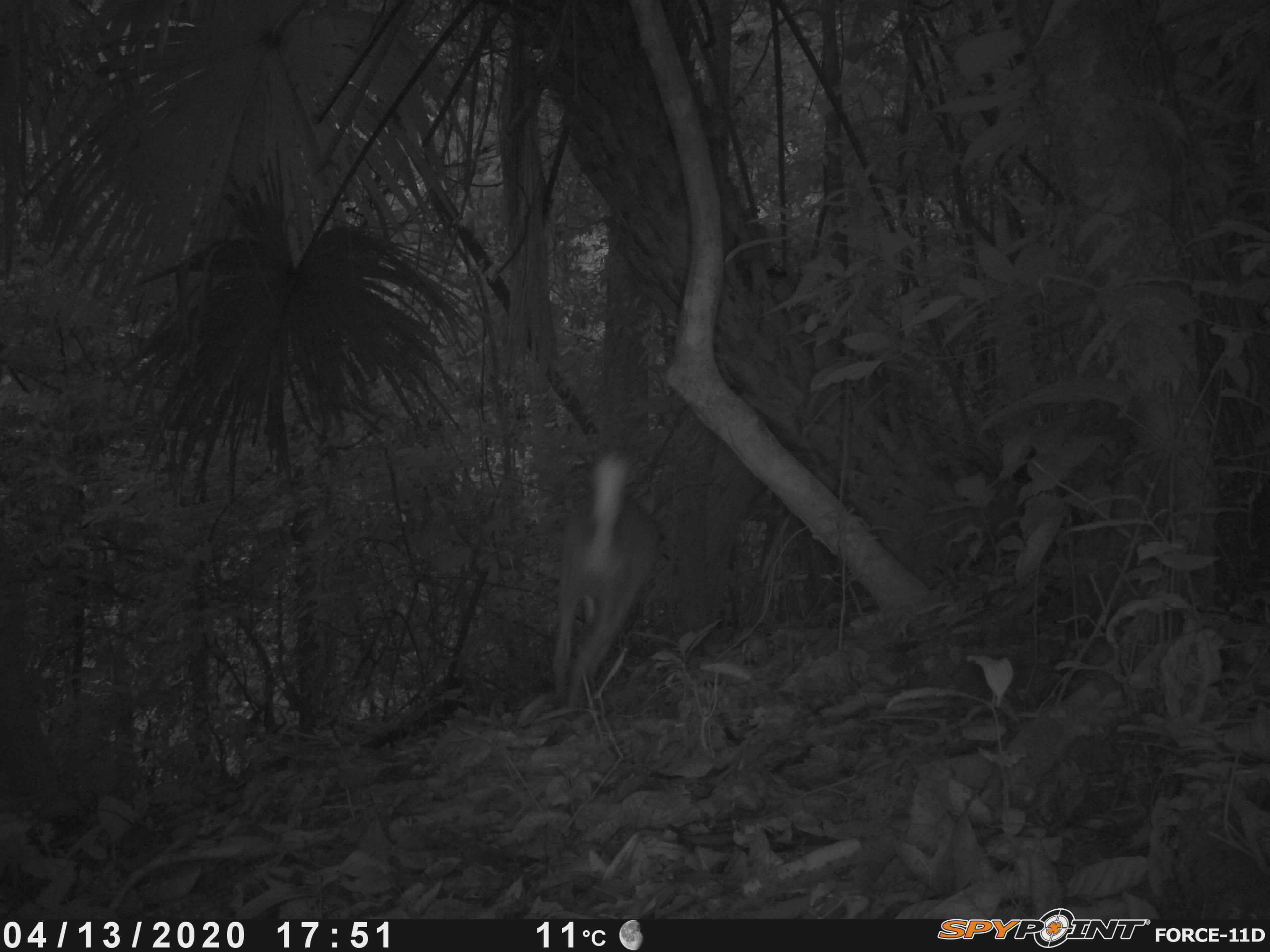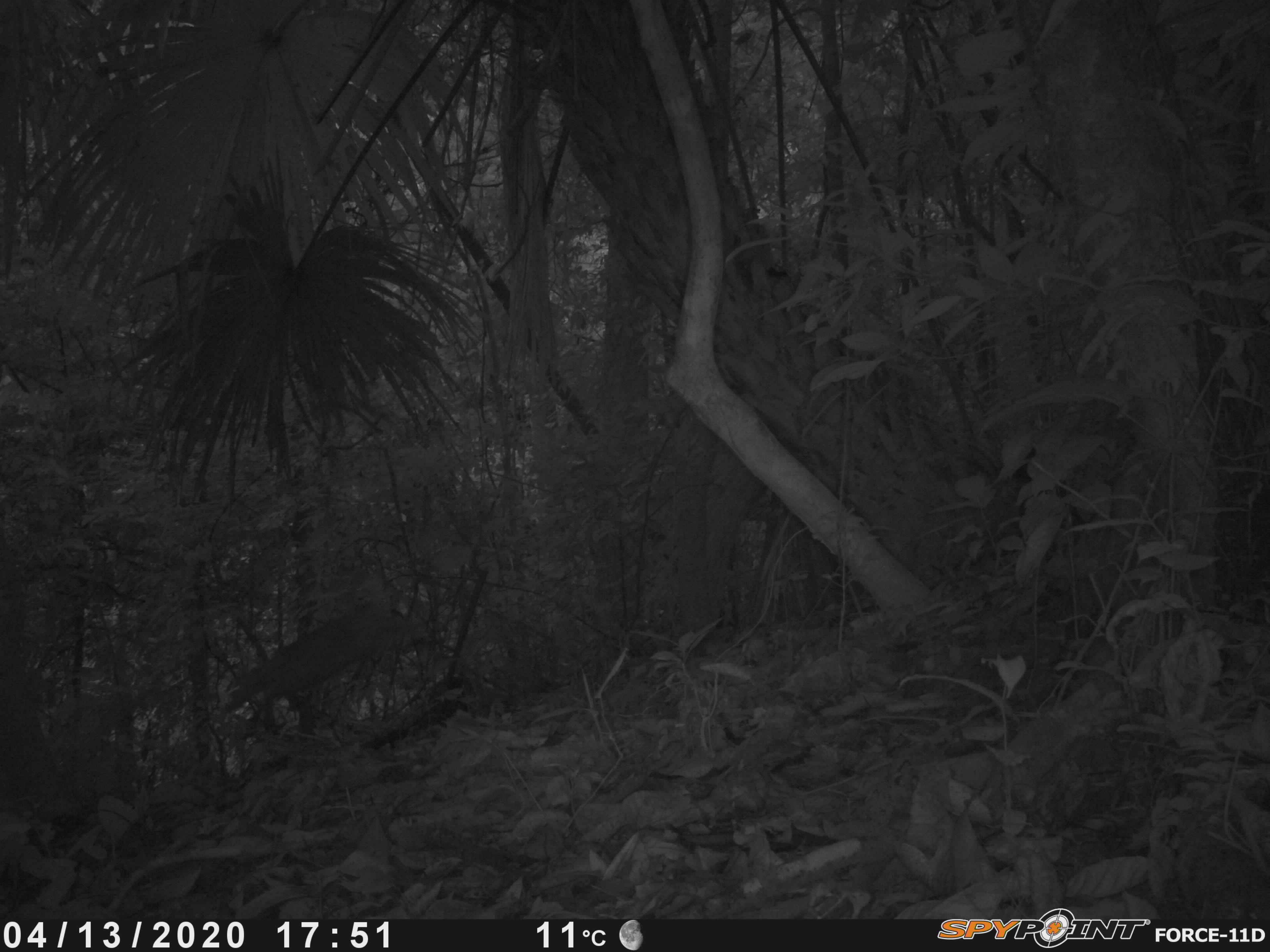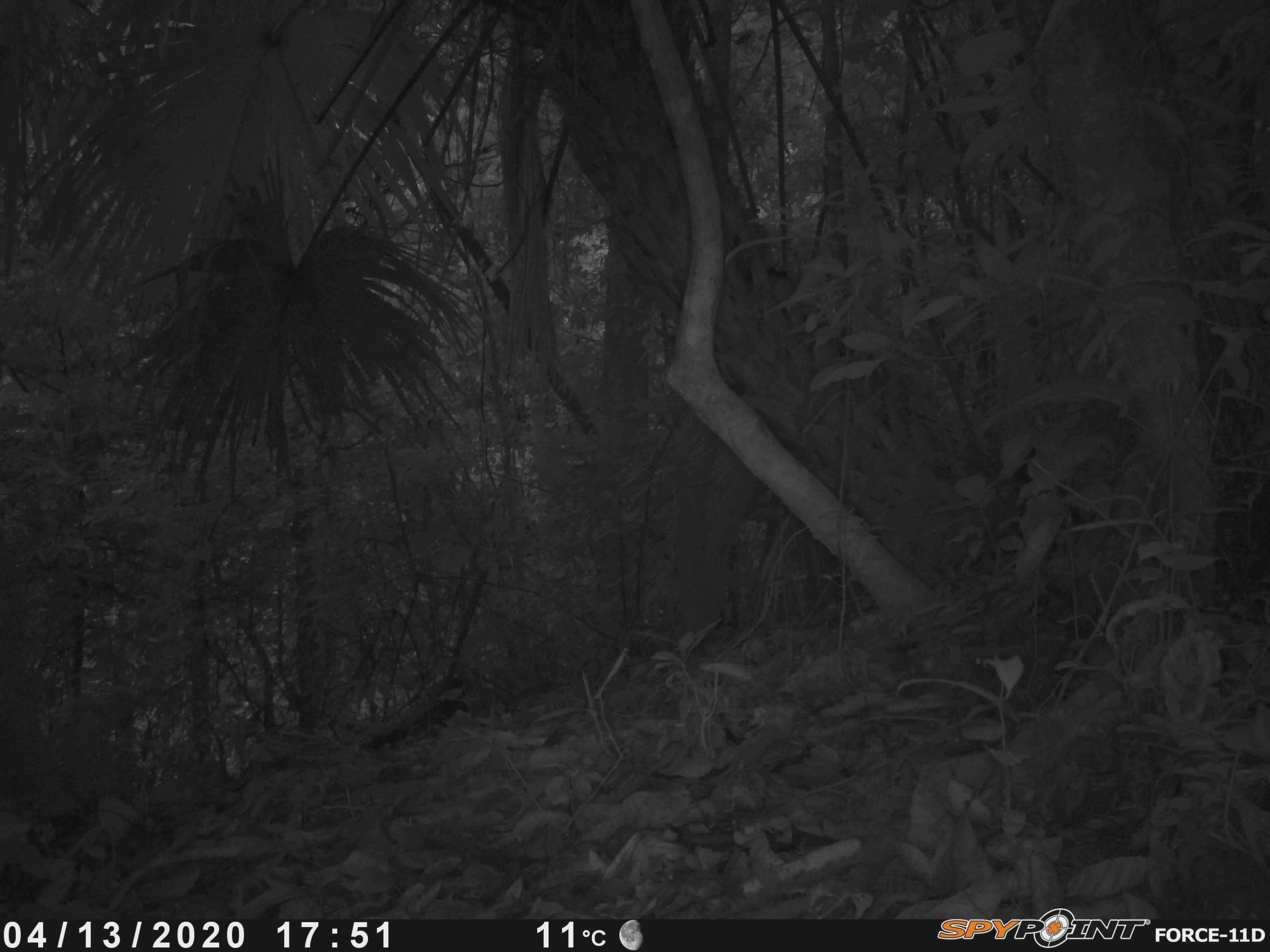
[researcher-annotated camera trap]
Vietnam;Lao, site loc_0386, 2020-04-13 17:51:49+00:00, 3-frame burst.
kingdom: Animalia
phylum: Chordata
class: Mammalia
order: Artiodactyla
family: Cervidae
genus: Muntiacus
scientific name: Muntiacus vuquangensis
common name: large-antlered muntjac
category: large antlered muntjac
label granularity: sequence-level